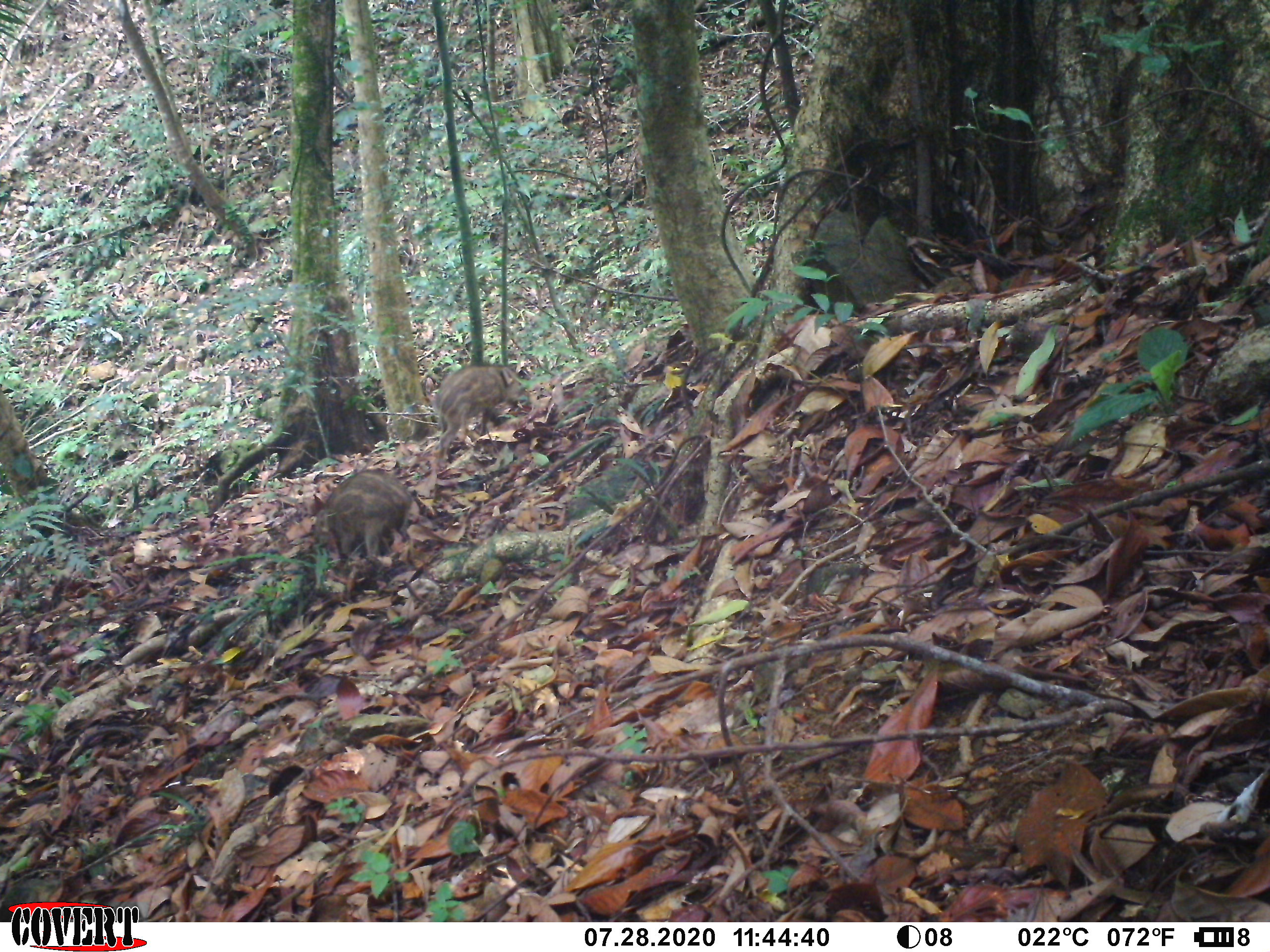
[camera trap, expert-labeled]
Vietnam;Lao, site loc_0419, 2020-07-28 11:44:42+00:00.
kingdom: Animalia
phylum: Chordata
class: Mammalia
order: Artiodactyla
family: Suidae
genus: Sus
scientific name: Sus scrofa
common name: eurasian wild pig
Eurasian wild pig (Sus scrofa). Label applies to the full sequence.